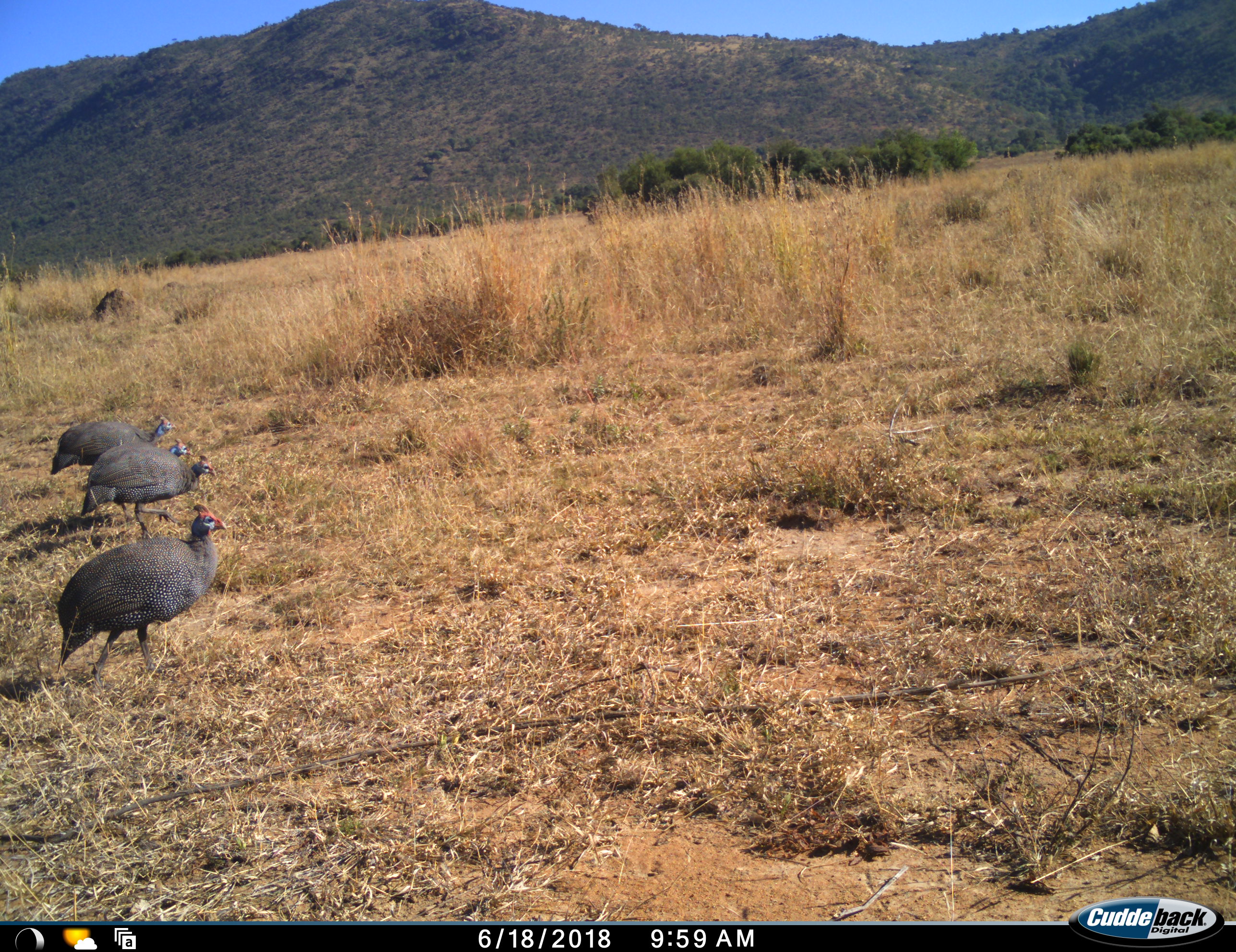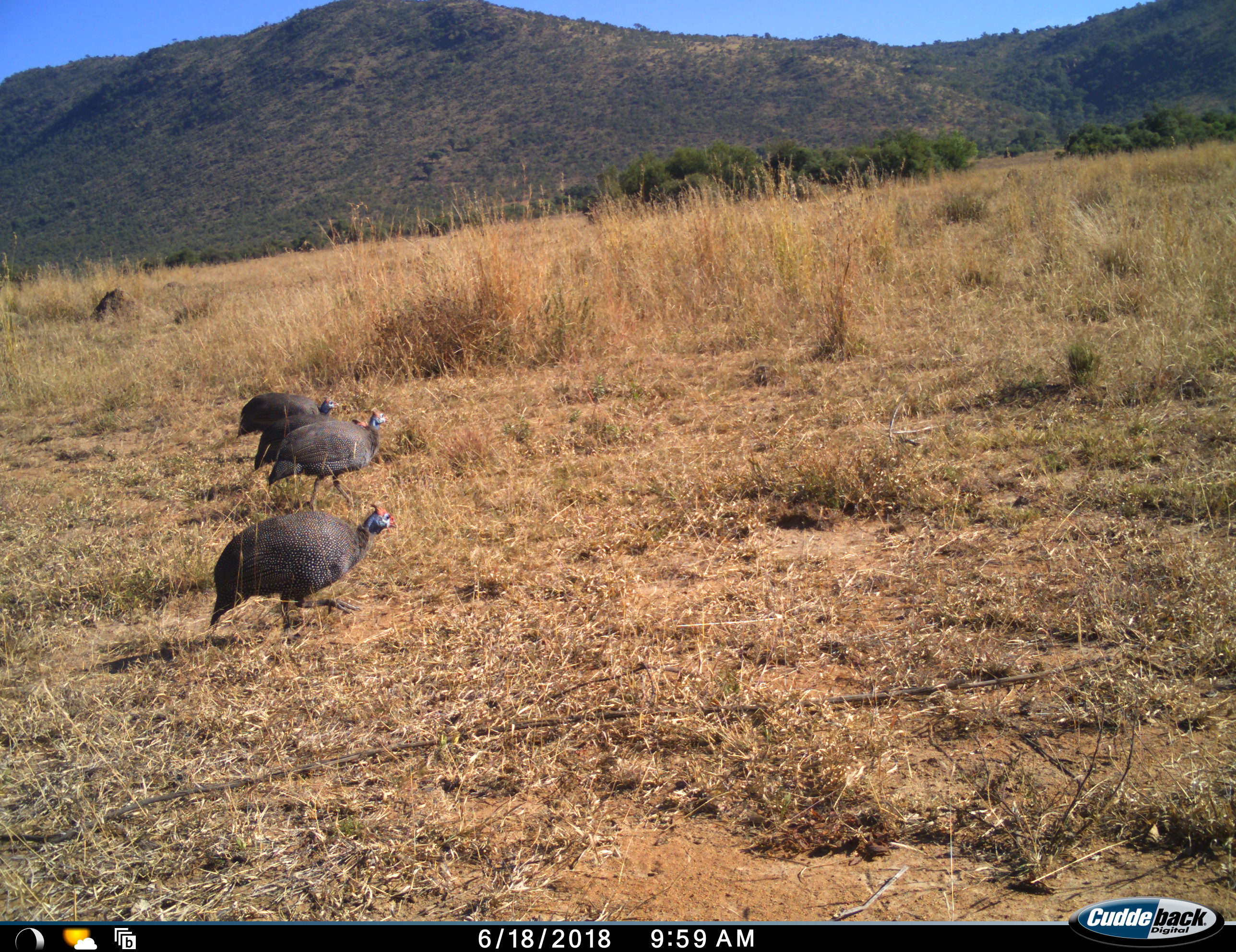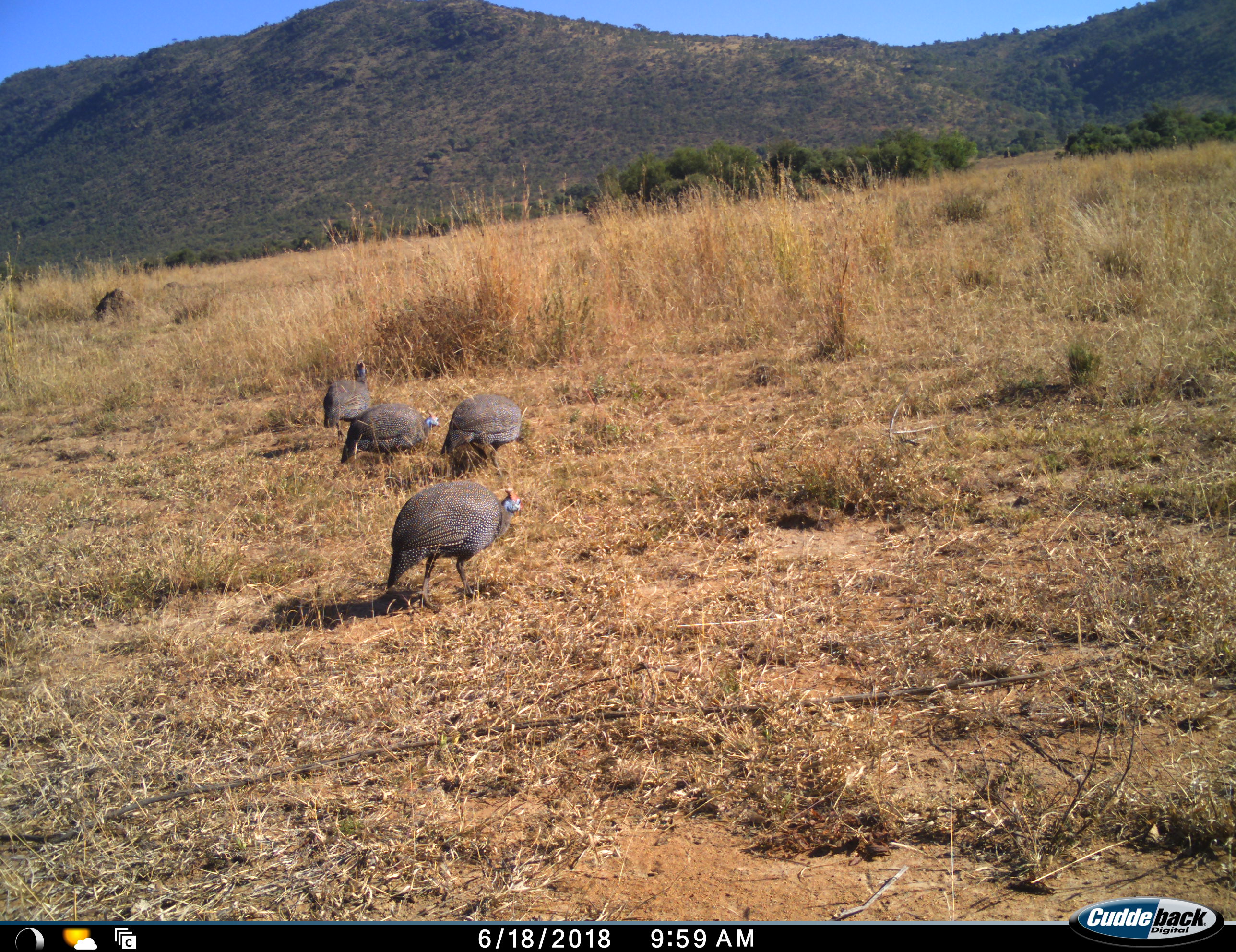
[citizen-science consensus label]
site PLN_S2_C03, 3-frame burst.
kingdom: Animalia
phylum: Chordata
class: Aves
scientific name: Aves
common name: bird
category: birdother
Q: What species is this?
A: Birdother (bird) (Aves).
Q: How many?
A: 4.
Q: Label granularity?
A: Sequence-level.